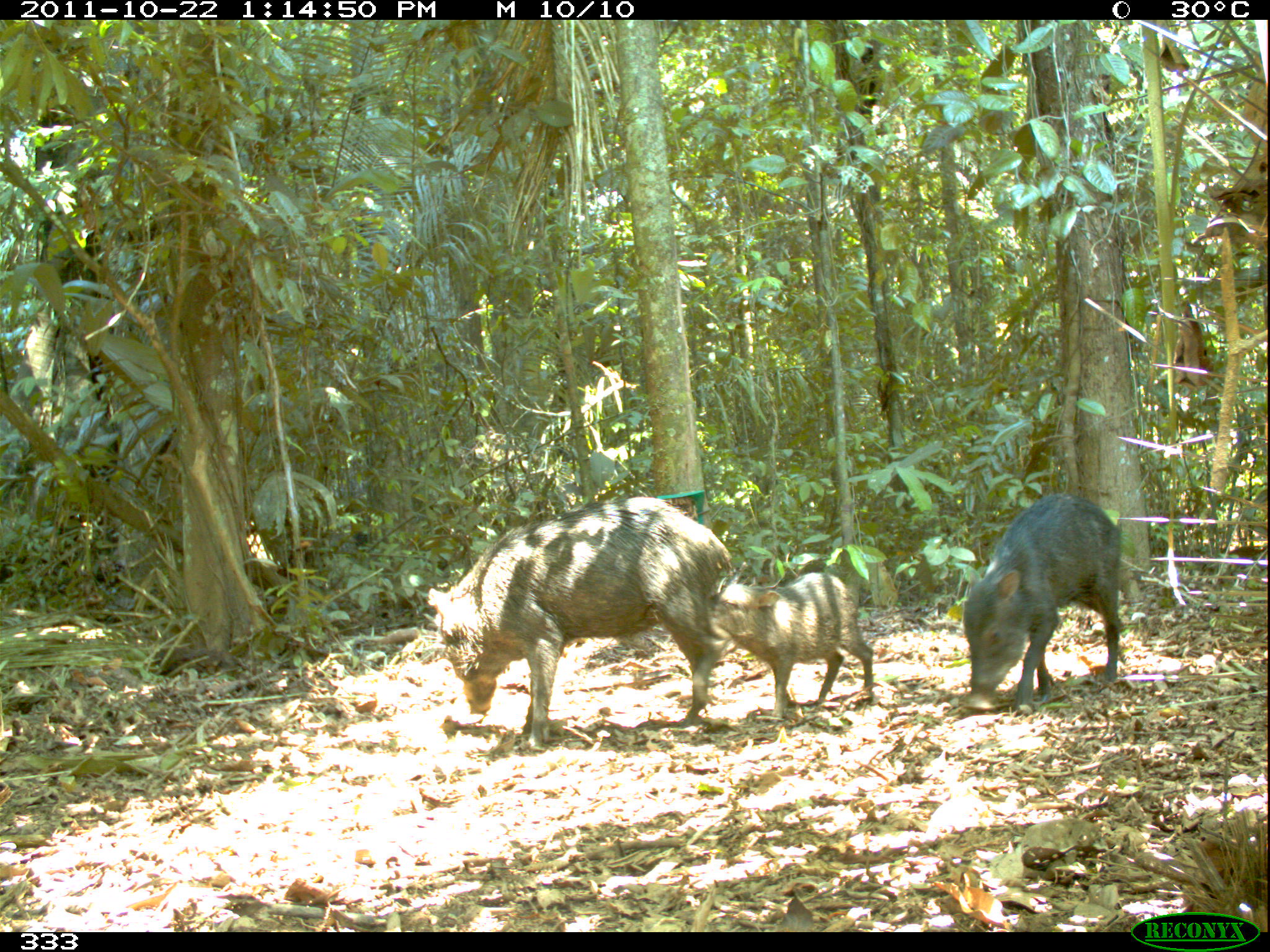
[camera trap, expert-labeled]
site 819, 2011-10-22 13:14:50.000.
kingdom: Animalia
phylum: Chordata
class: Mammalia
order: Artiodactyla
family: Tayassuidae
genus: Tayassu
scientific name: Tayassu pecari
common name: white-lipped peccary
Tayassu pecari (white-lipped peccary).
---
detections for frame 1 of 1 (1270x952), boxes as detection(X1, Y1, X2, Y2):
tayassu pecari: detection(425, 495, 732, 752); detection(958, 492, 1123, 713); detection(712, 568, 875, 713)